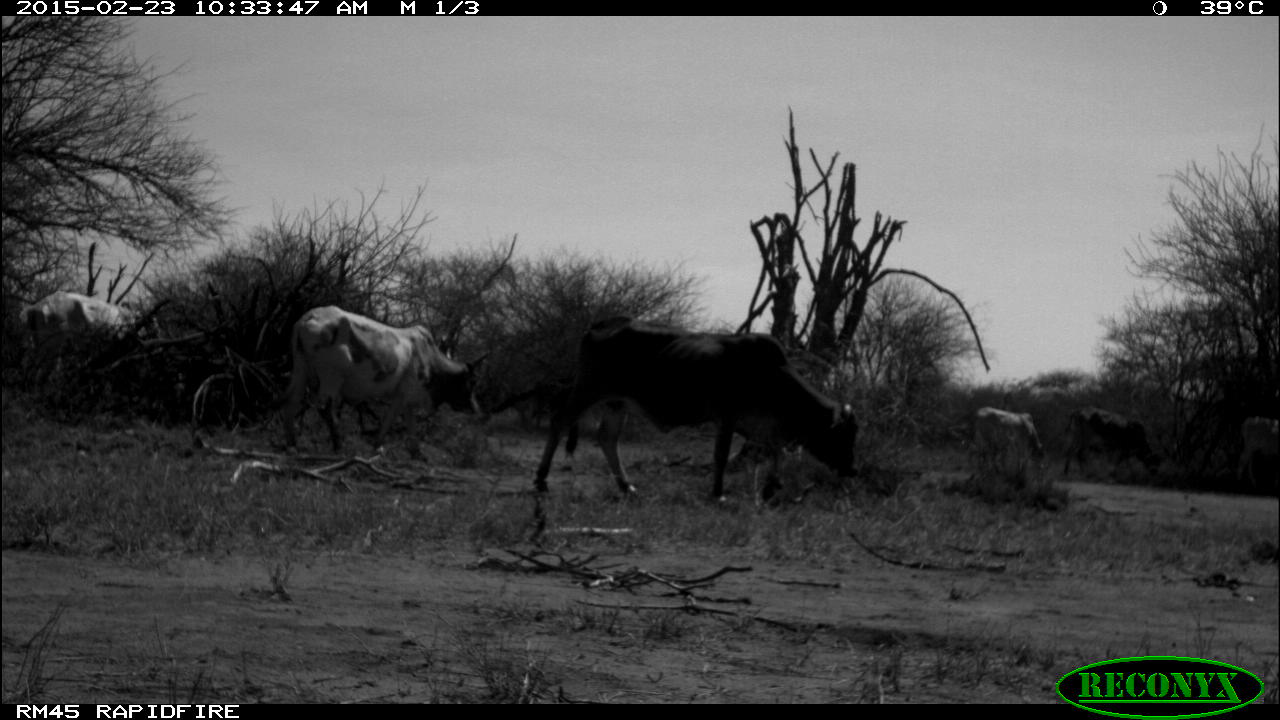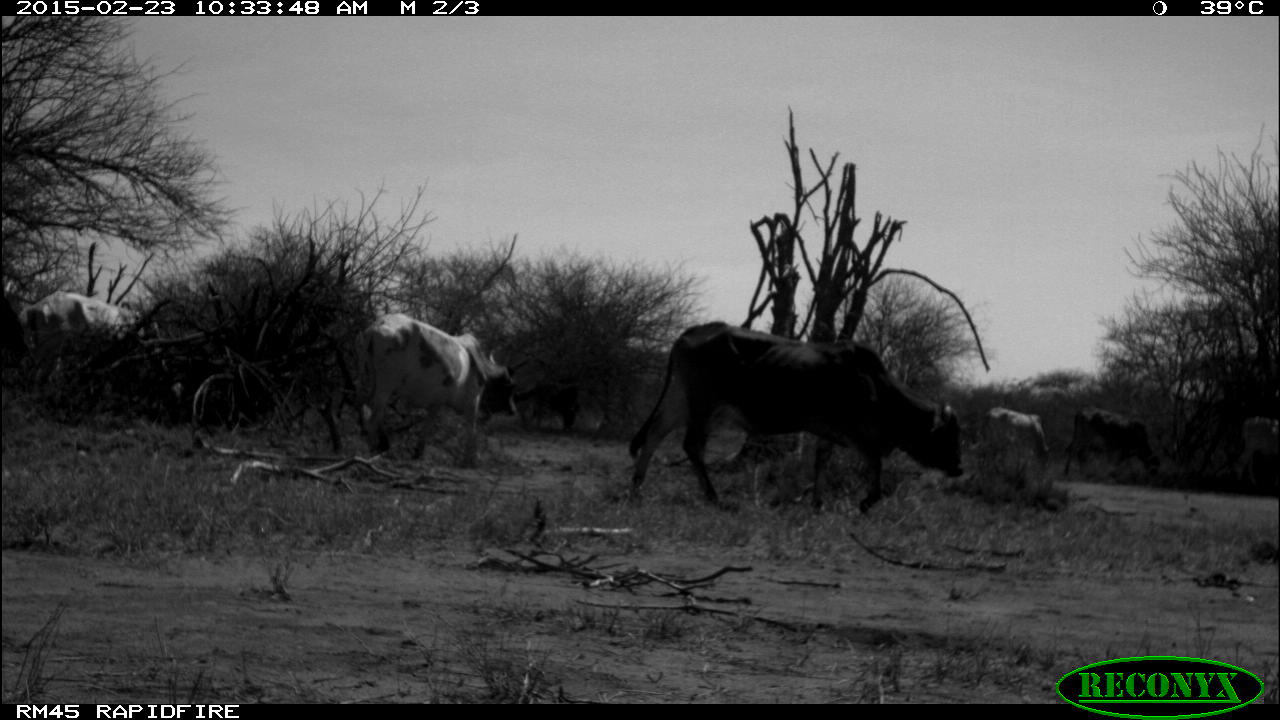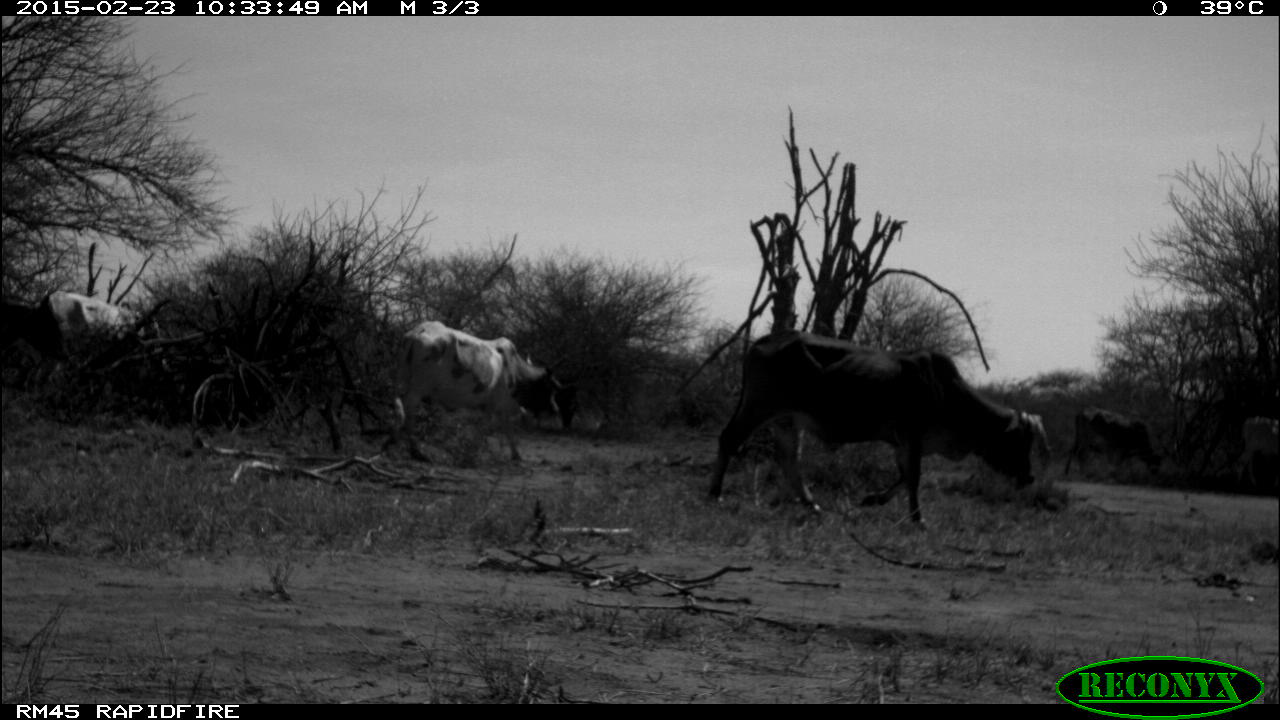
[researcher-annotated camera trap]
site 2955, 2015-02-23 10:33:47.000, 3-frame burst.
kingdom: Animalia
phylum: Chordata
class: Mammalia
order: Artiodactyla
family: Bovidae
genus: Bos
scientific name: Bos taurus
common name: domestic cattle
Bos taurus (domestic cattle), count 9.